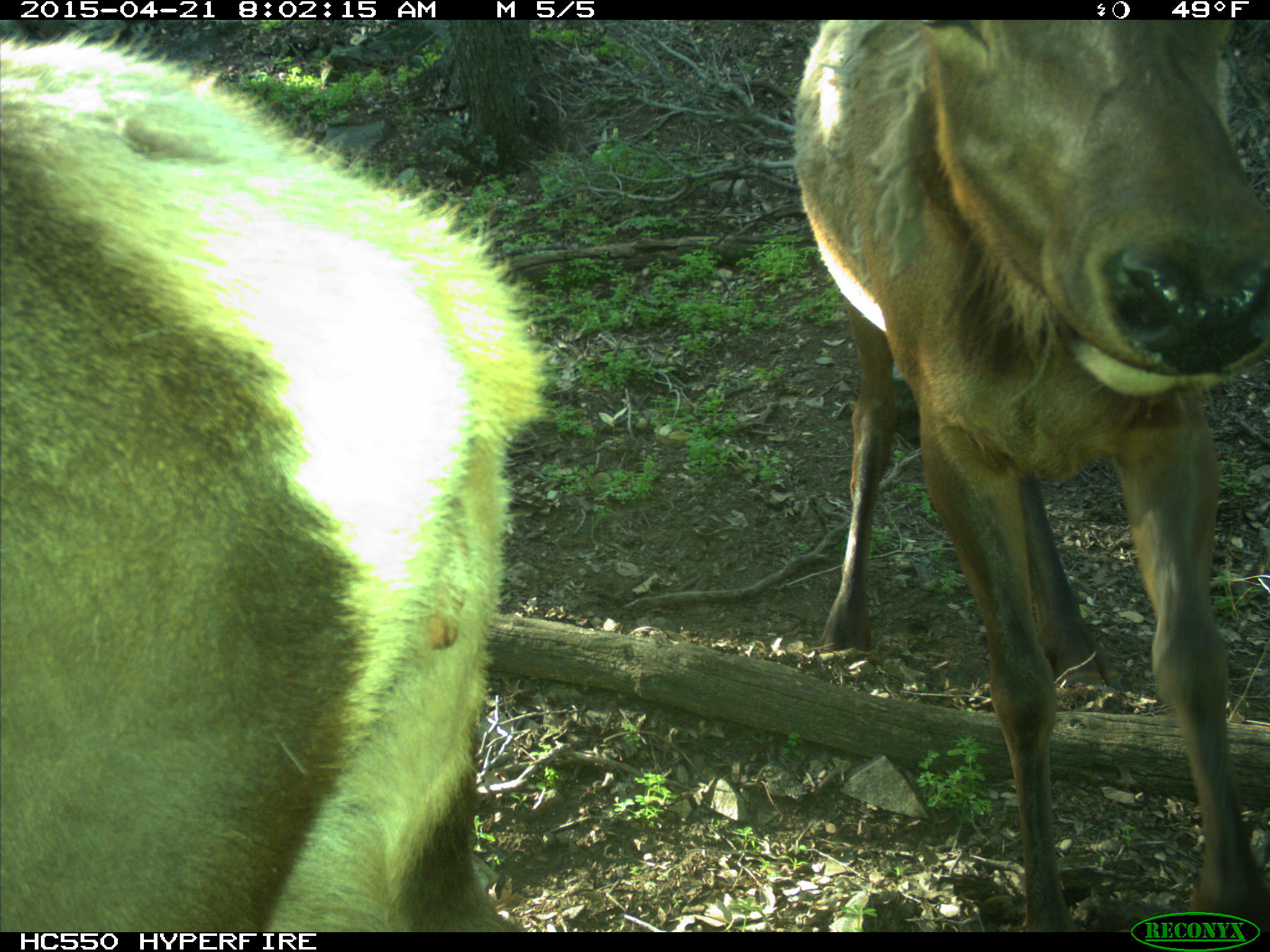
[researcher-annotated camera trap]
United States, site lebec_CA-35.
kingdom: Animalia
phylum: Chordata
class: Mammalia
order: Artiodactyla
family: Cervidae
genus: Cervus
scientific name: Cervus canadensis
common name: elk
Cervus canadensis (elk).